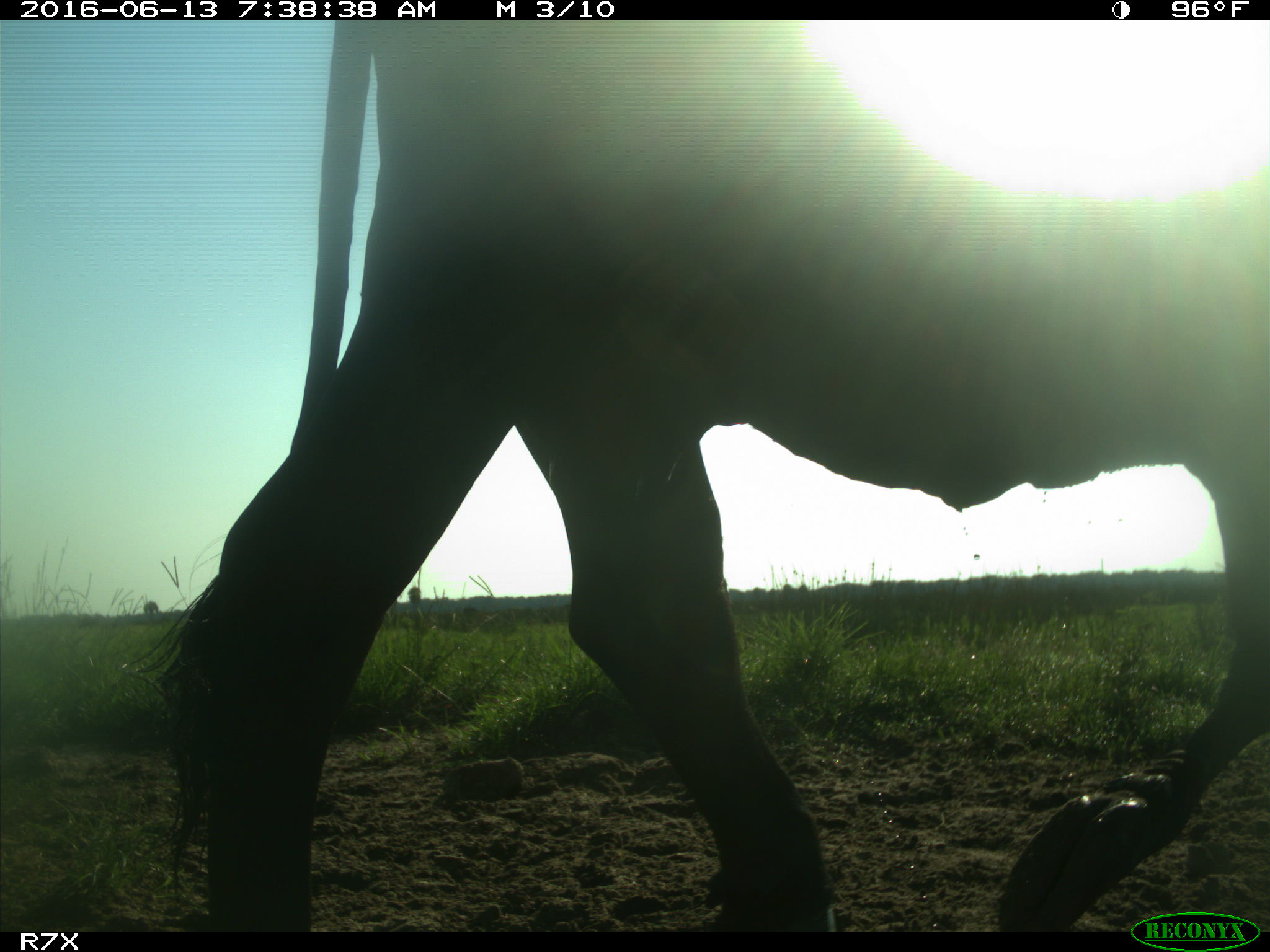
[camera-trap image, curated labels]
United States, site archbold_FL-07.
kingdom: Animalia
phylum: Chordata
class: Mammalia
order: Artiodactyla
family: Bovidae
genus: Bos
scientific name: Bos taurus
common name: domestic cow